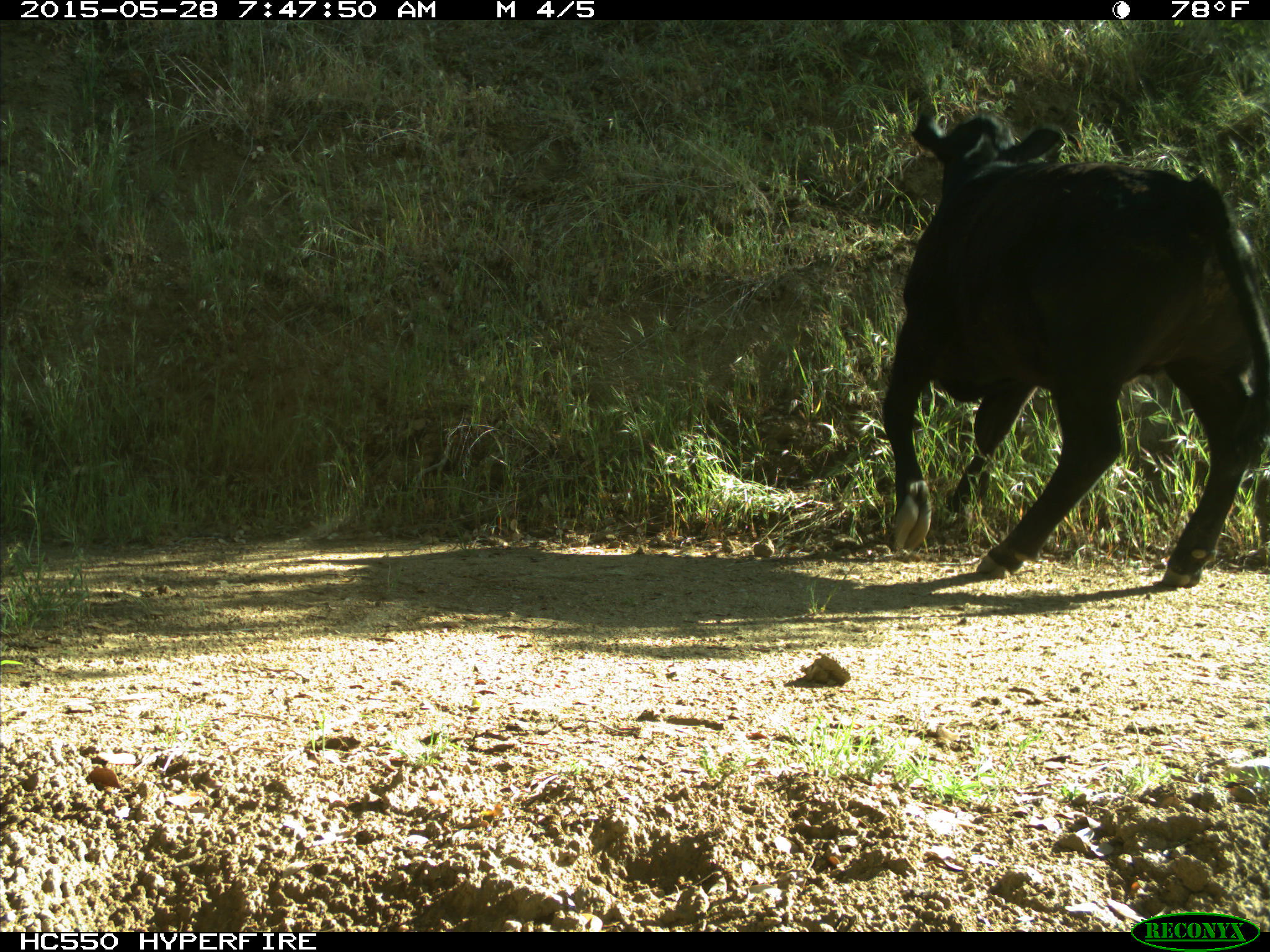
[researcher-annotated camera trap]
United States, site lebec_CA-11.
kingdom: Animalia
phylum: Chordata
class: Mammalia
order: Artiodactyla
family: Bovidae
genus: Bos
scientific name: Bos taurus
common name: domestic cow